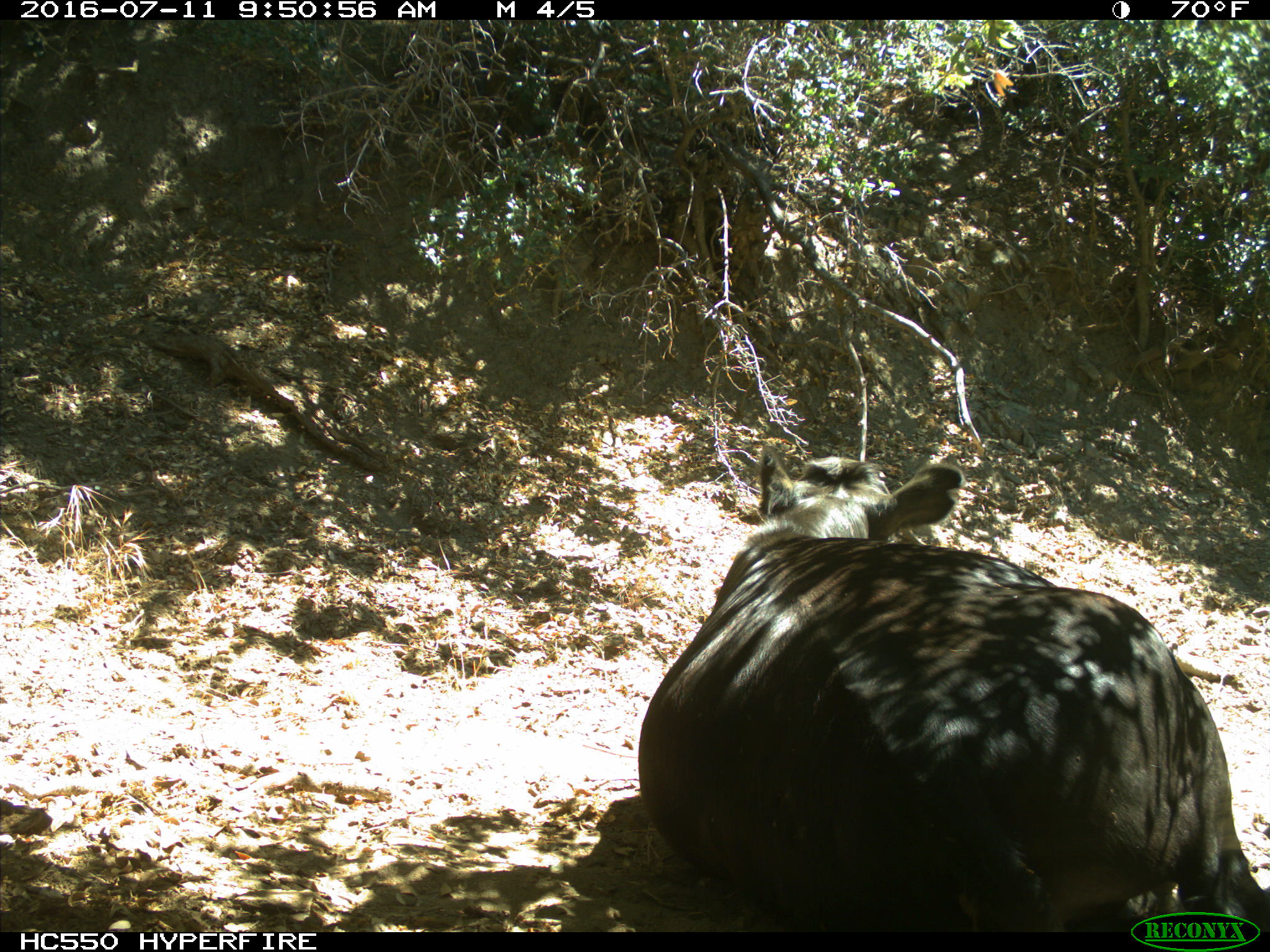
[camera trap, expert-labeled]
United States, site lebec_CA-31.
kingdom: Animalia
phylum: Chordata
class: Mammalia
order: Artiodactyla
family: Bovidae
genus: Bos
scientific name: Bos taurus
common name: domestic cow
Bos taurus (domestic cow).